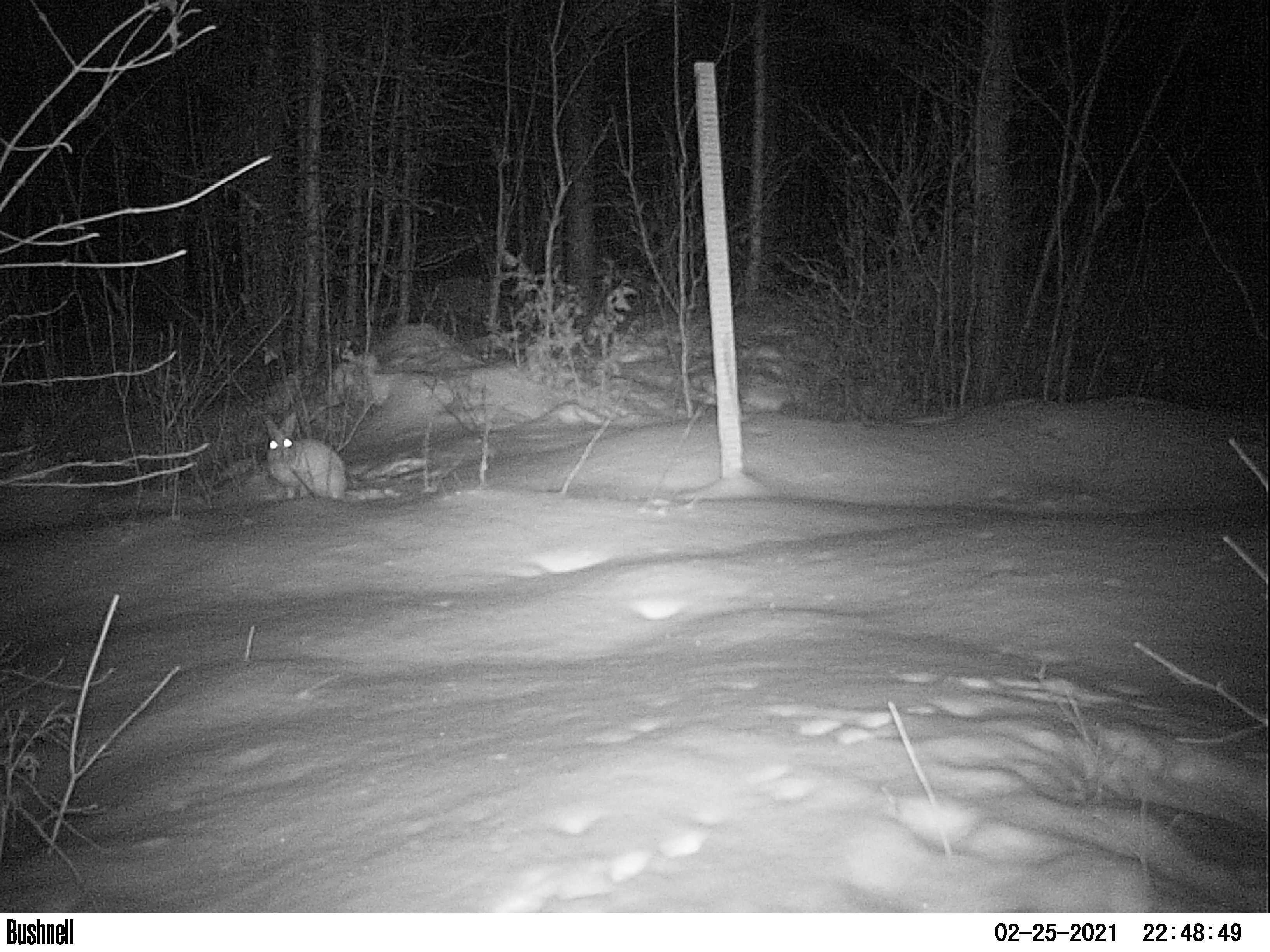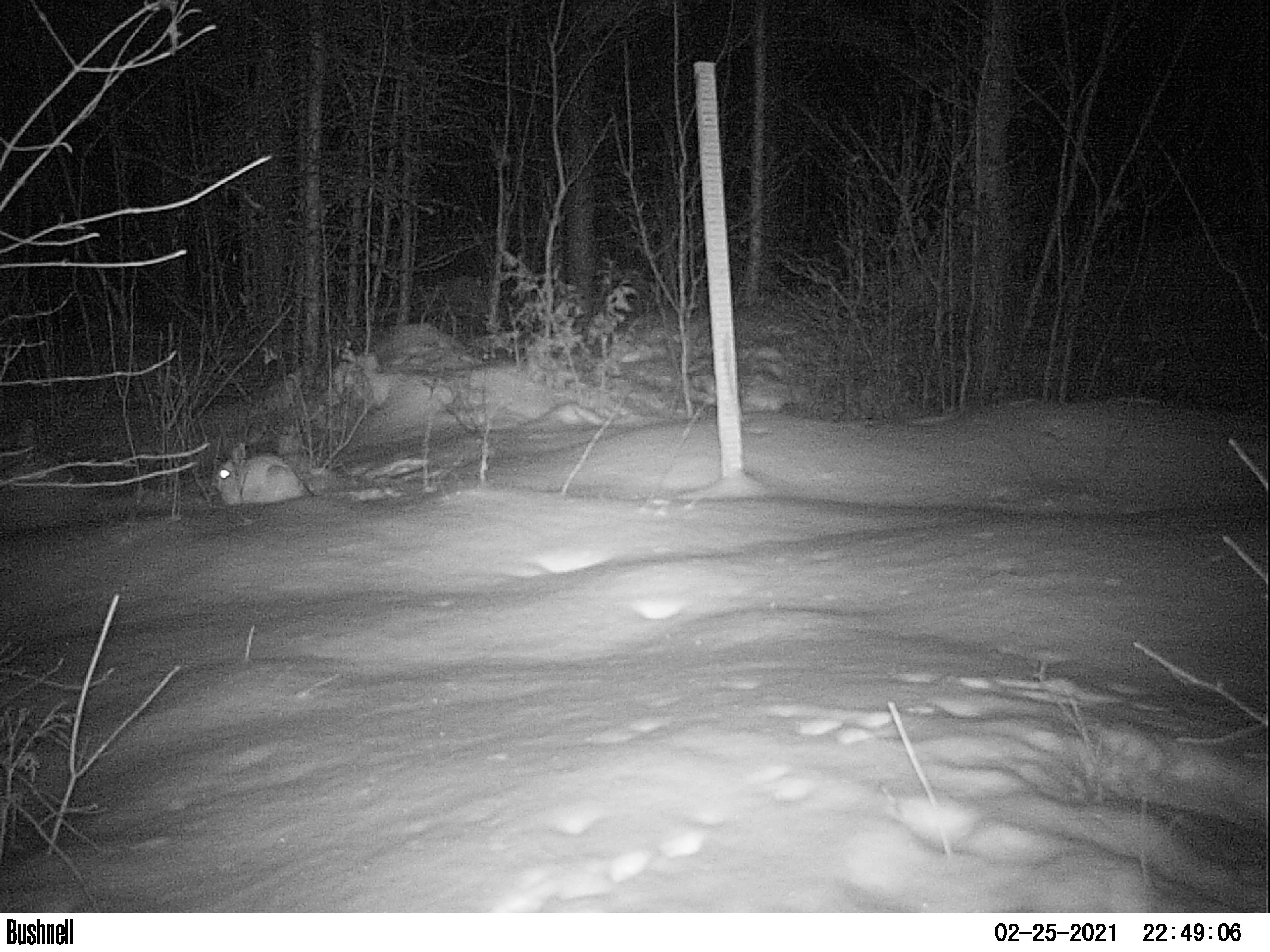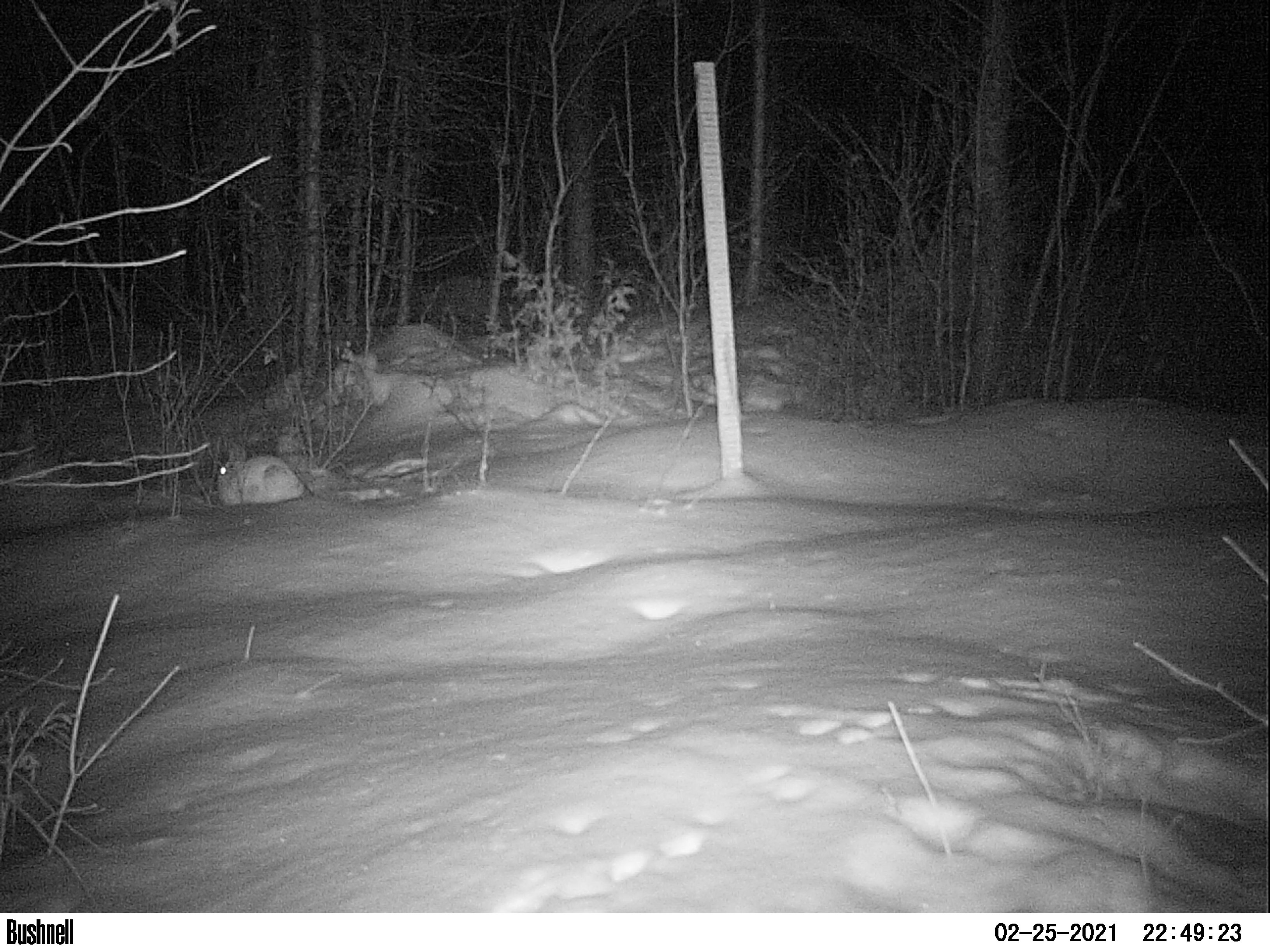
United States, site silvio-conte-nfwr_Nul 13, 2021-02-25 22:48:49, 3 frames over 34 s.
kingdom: Animalia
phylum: Chordata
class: Mammalia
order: Lagomorpha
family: Leporidae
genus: Lepus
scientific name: Lepus americanus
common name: snowshoe hare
Snowshoe hare (Lepus americanus).